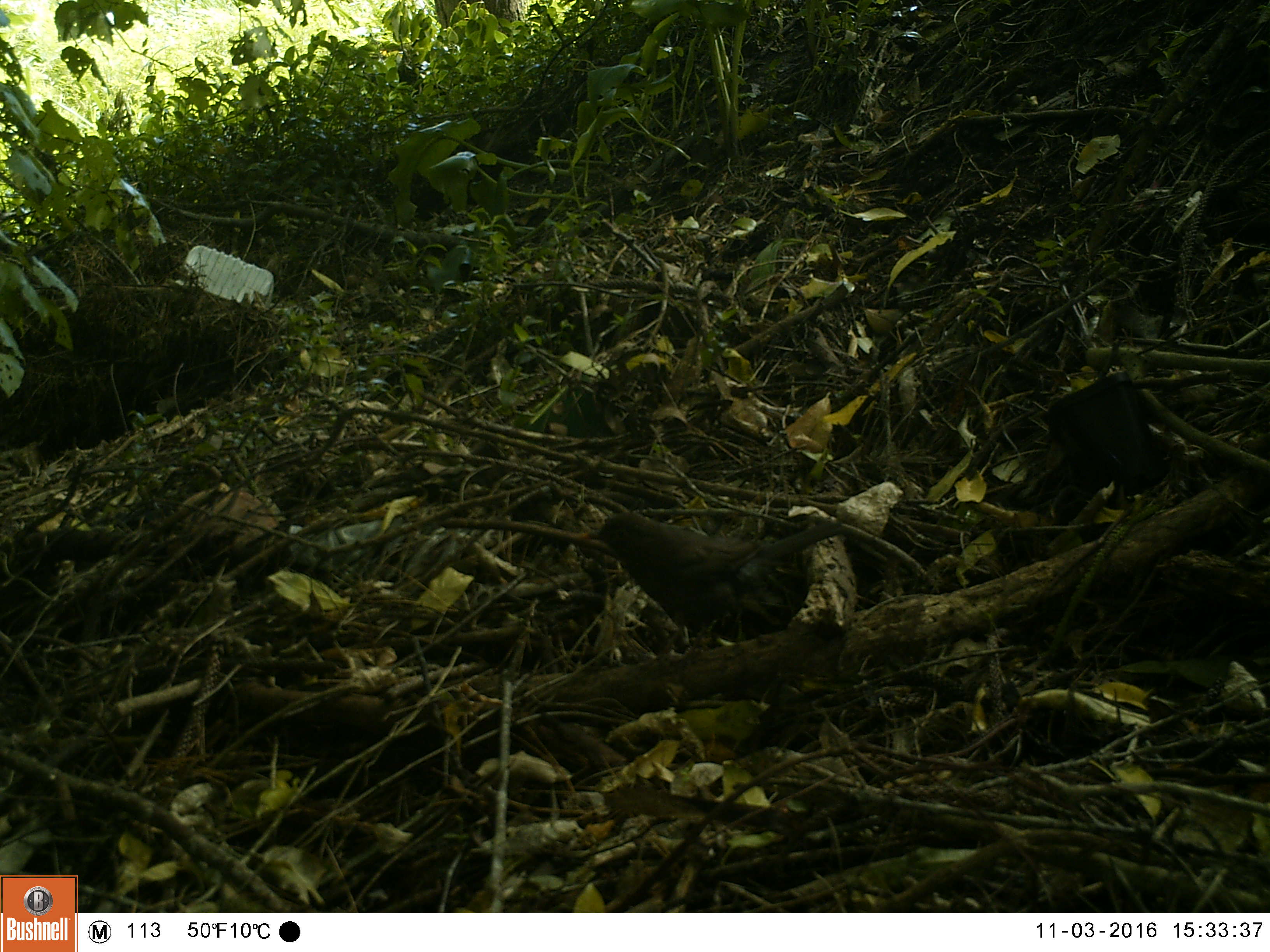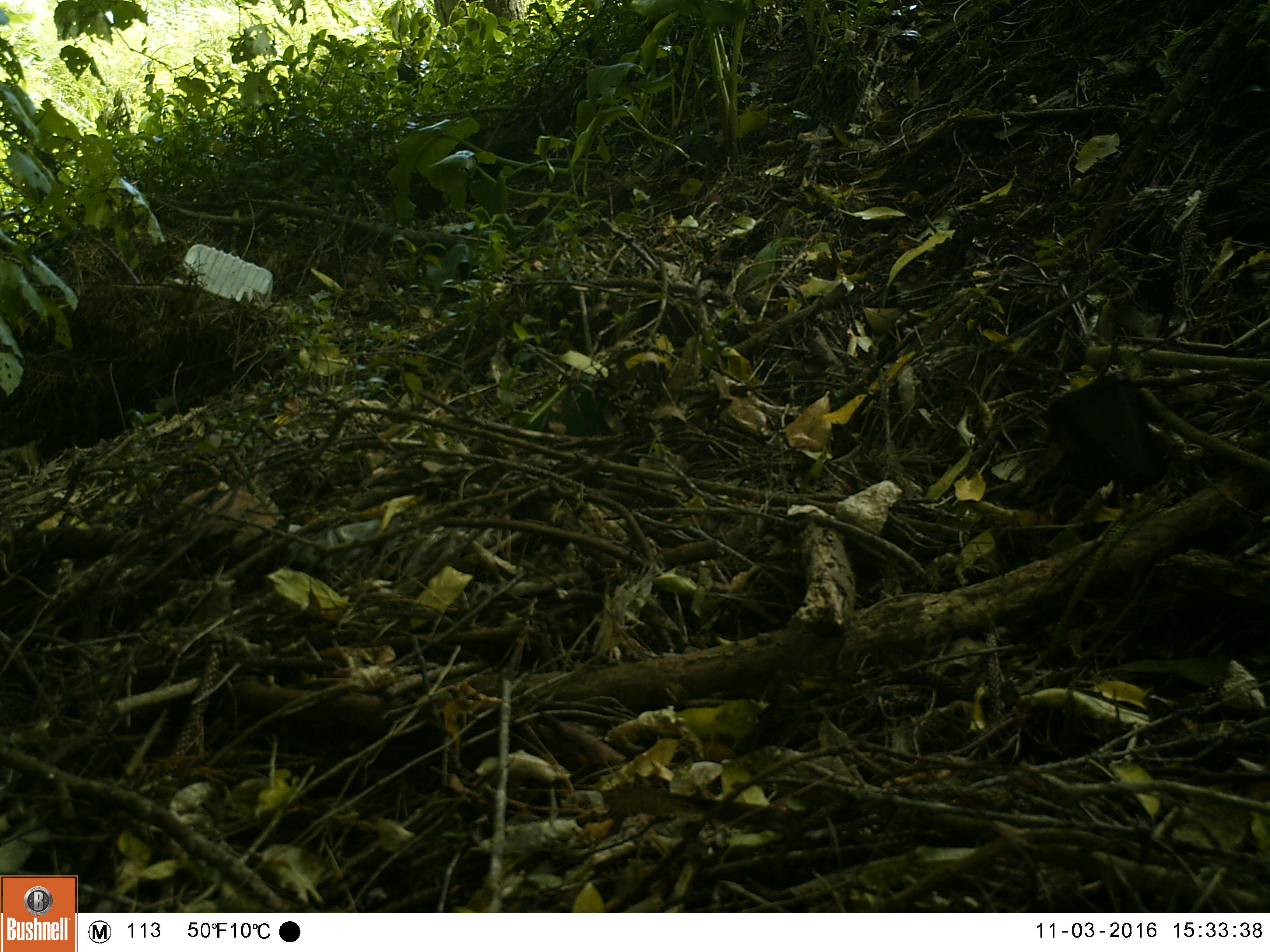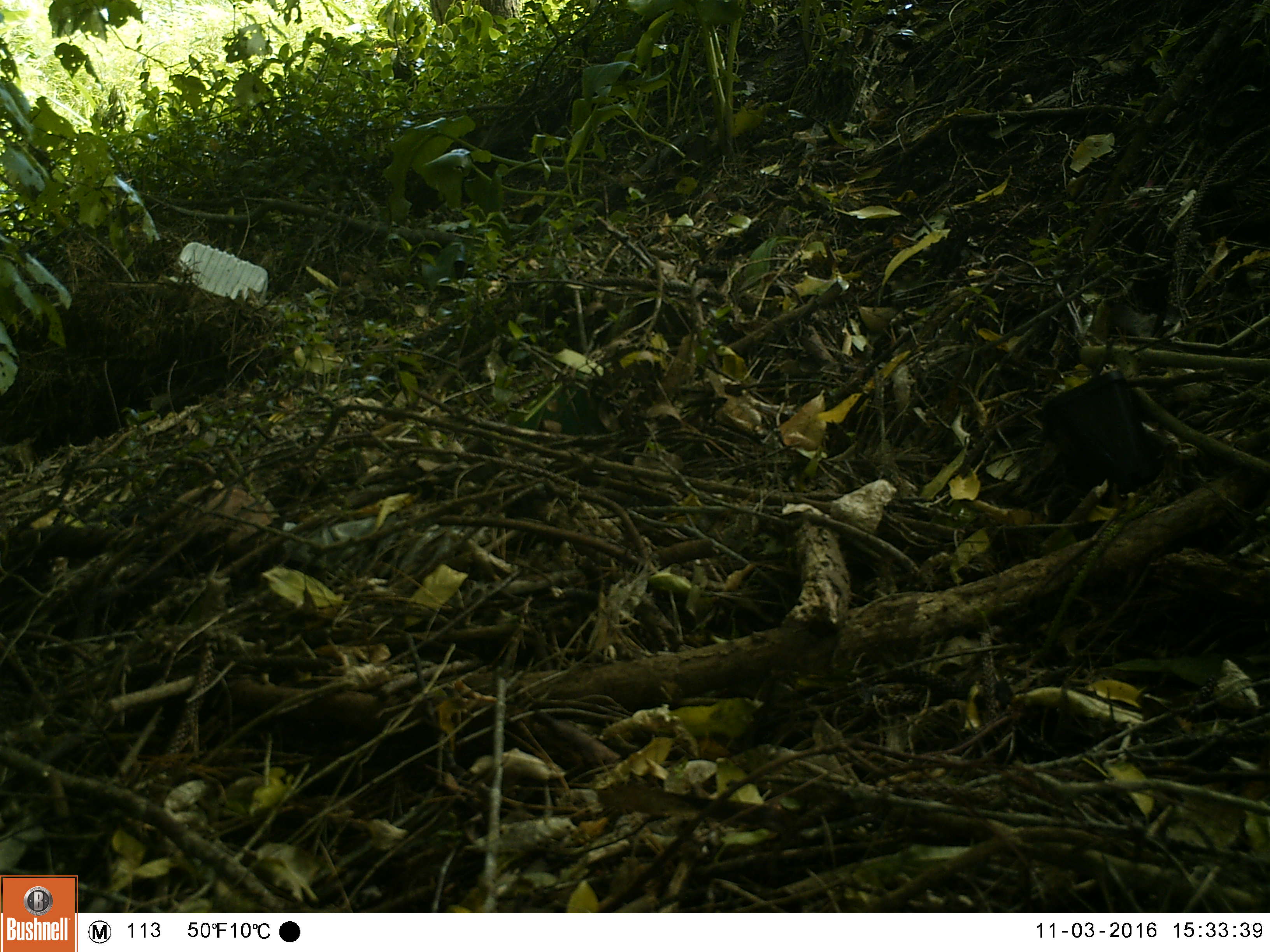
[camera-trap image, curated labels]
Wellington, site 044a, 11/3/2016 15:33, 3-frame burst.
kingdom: Animalia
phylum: Chordata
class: Aves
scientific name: Aves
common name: bird